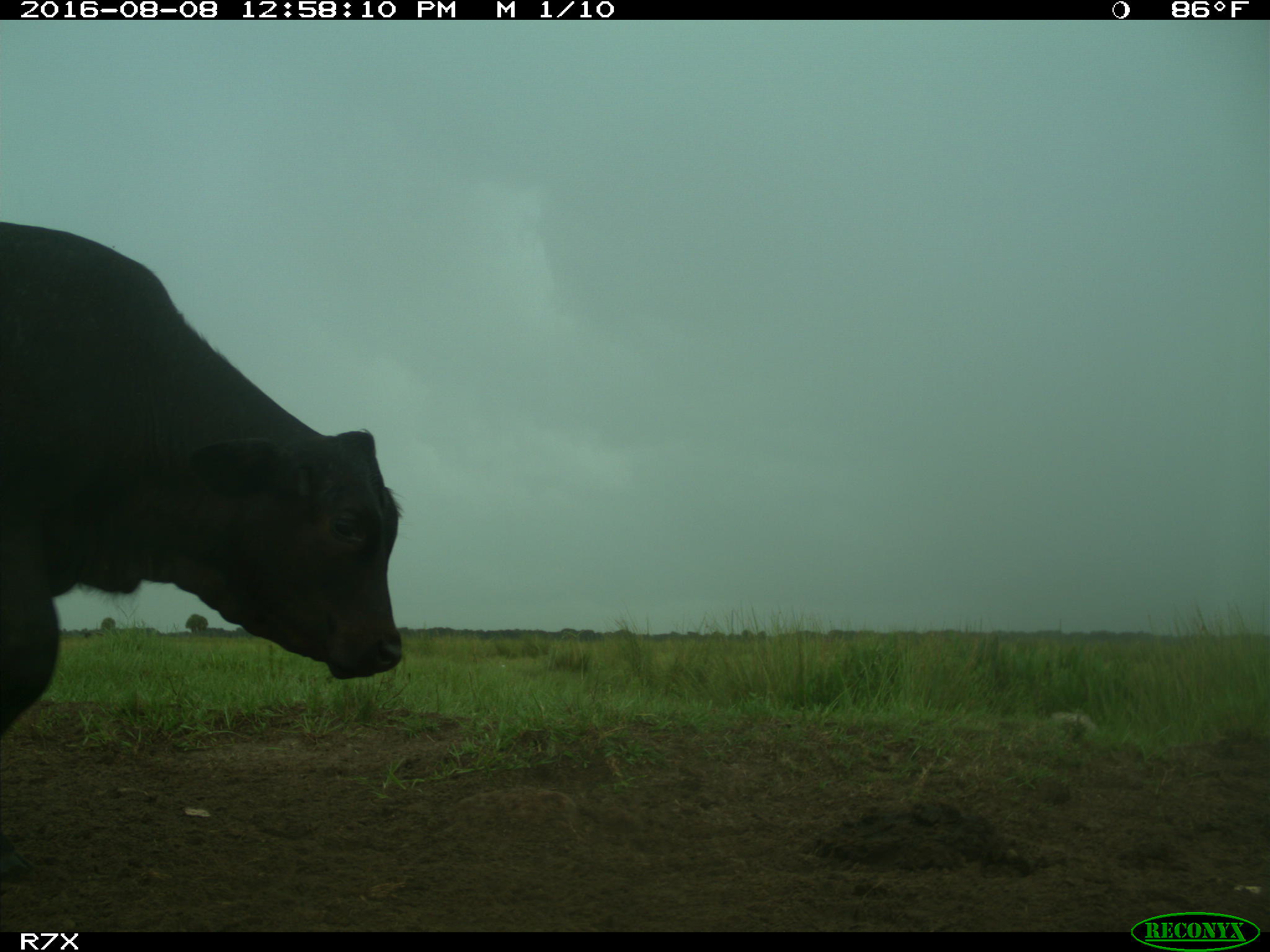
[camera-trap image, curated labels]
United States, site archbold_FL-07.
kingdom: Animalia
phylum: Chordata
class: Mammalia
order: Artiodactyla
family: Bovidae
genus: Bos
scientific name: Bos taurus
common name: domestic cow